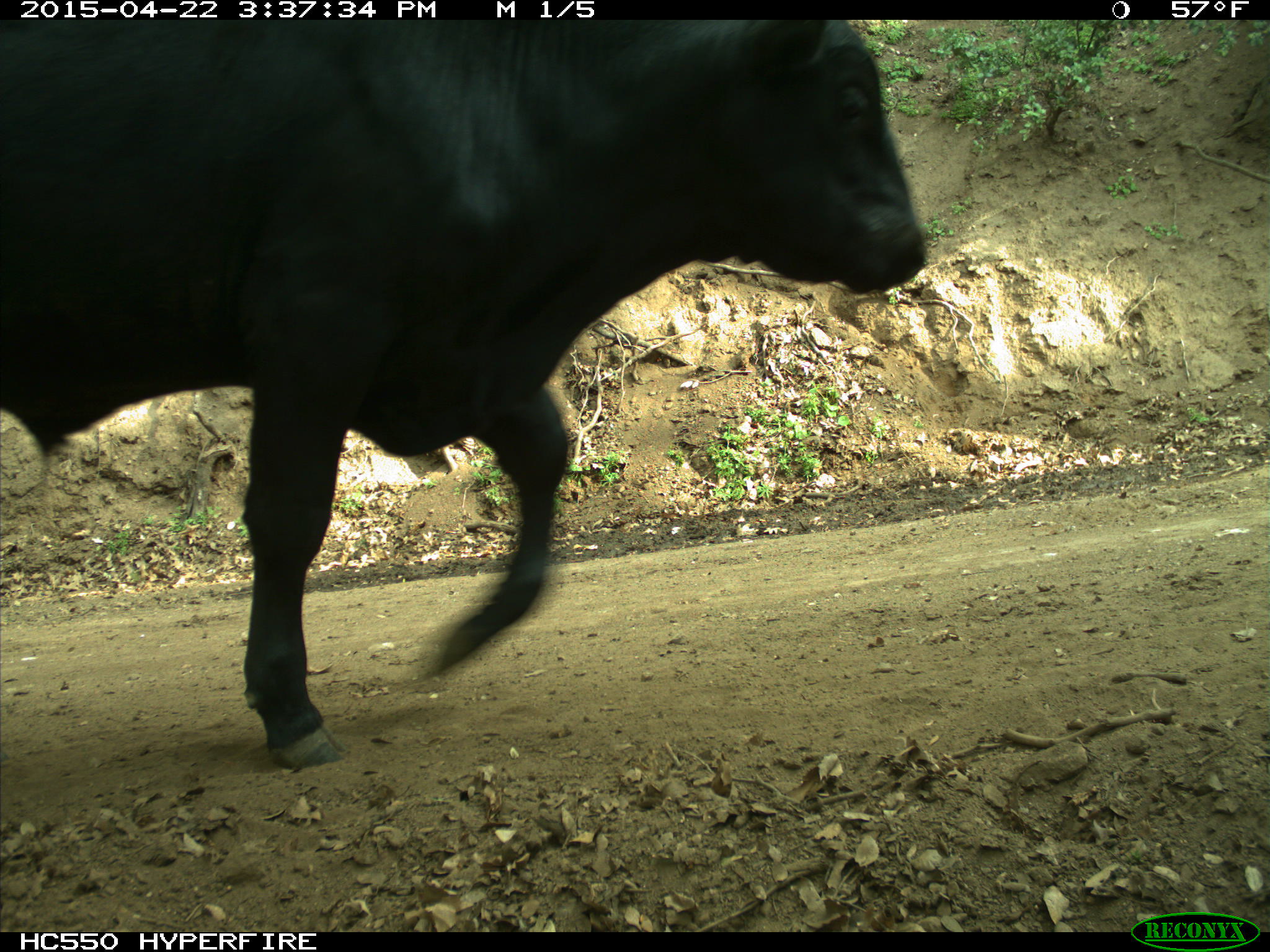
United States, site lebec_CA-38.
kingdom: Animalia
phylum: Chordata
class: Mammalia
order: Artiodactyla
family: Bovidae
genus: Bos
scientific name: Bos taurus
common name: domestic cow